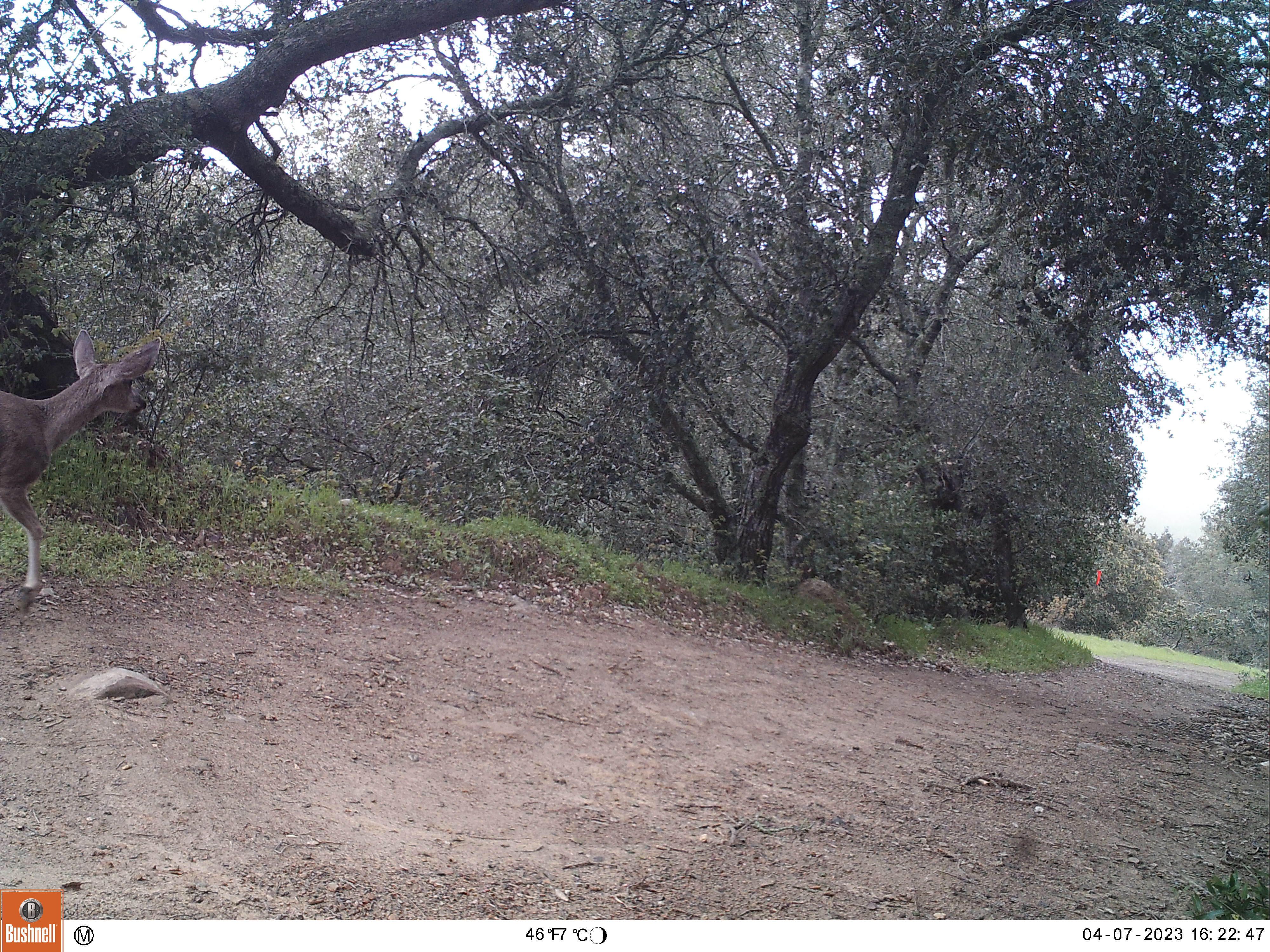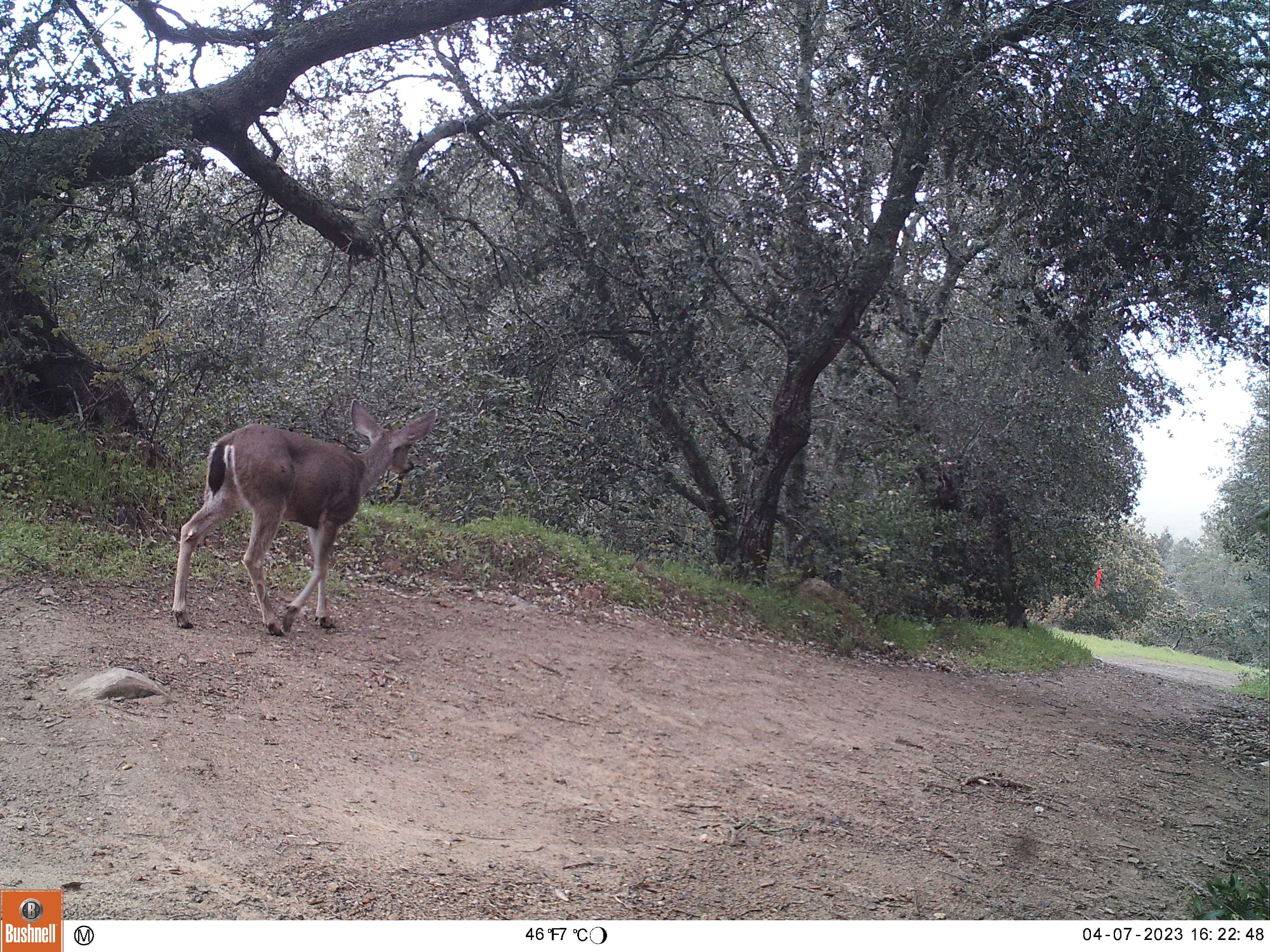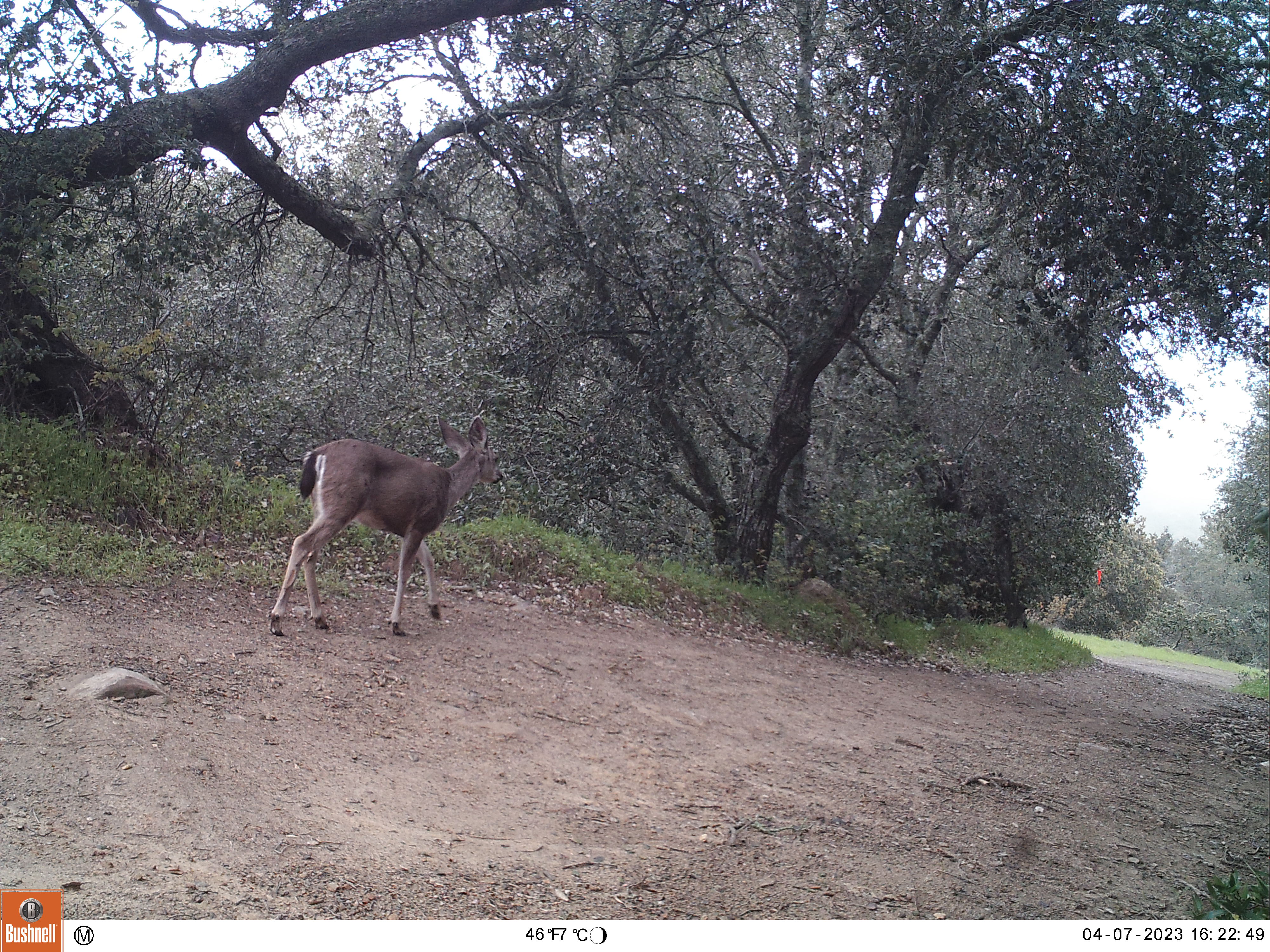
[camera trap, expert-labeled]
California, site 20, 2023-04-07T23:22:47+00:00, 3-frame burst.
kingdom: Animalia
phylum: Chordata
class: Mammalia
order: Artiodactyla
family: Cervidae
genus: Odocoileus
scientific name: Odocoileus hemionus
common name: mule deer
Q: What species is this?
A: Mule deer (Odocoileus hemionus).